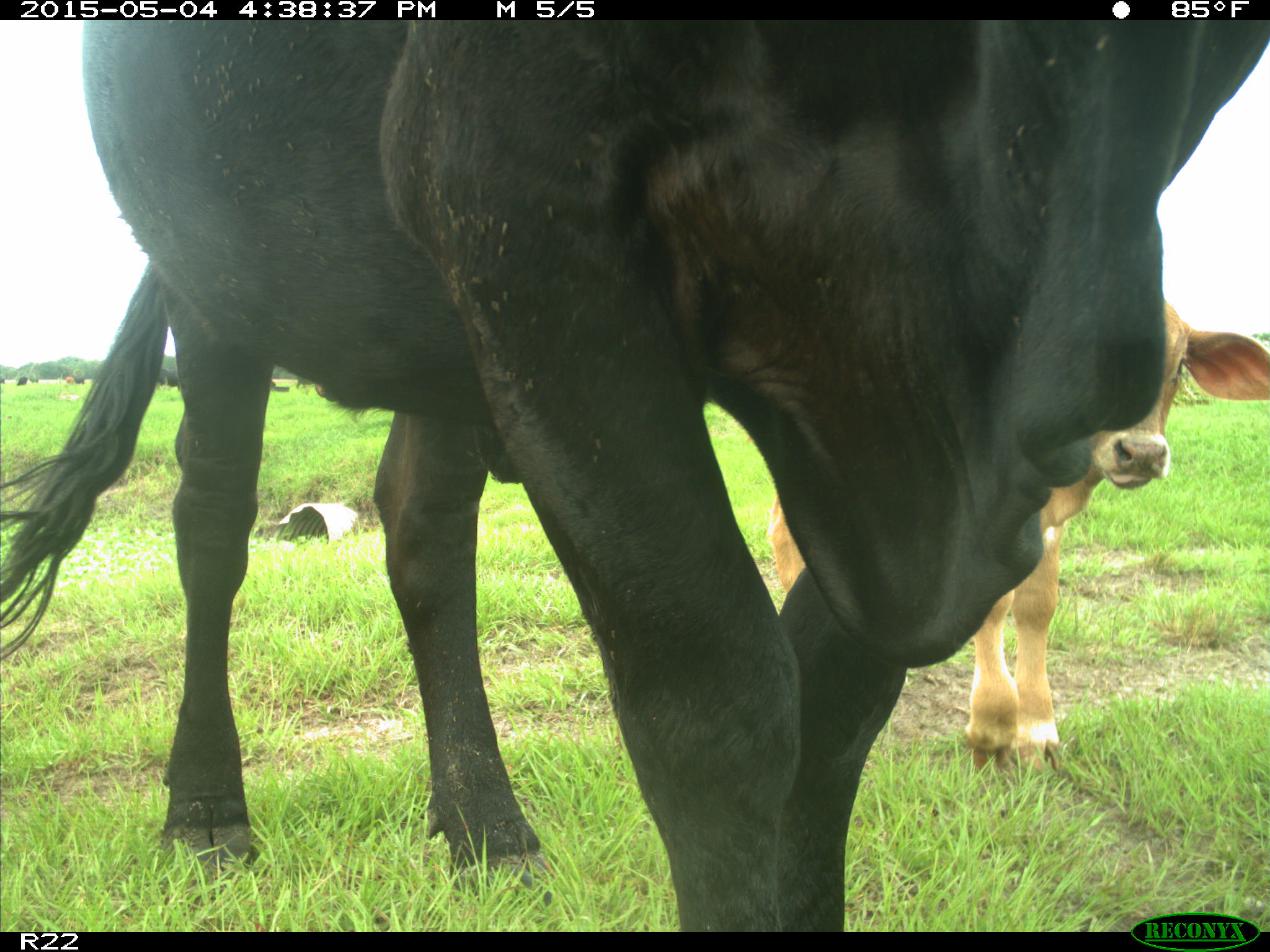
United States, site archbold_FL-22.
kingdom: Animalia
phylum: Chordata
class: Mammalia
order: Artiodactyla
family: Bovidae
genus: Bos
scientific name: Bos taurus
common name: domestic cow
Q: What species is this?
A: Bos taurus (domestic cow).